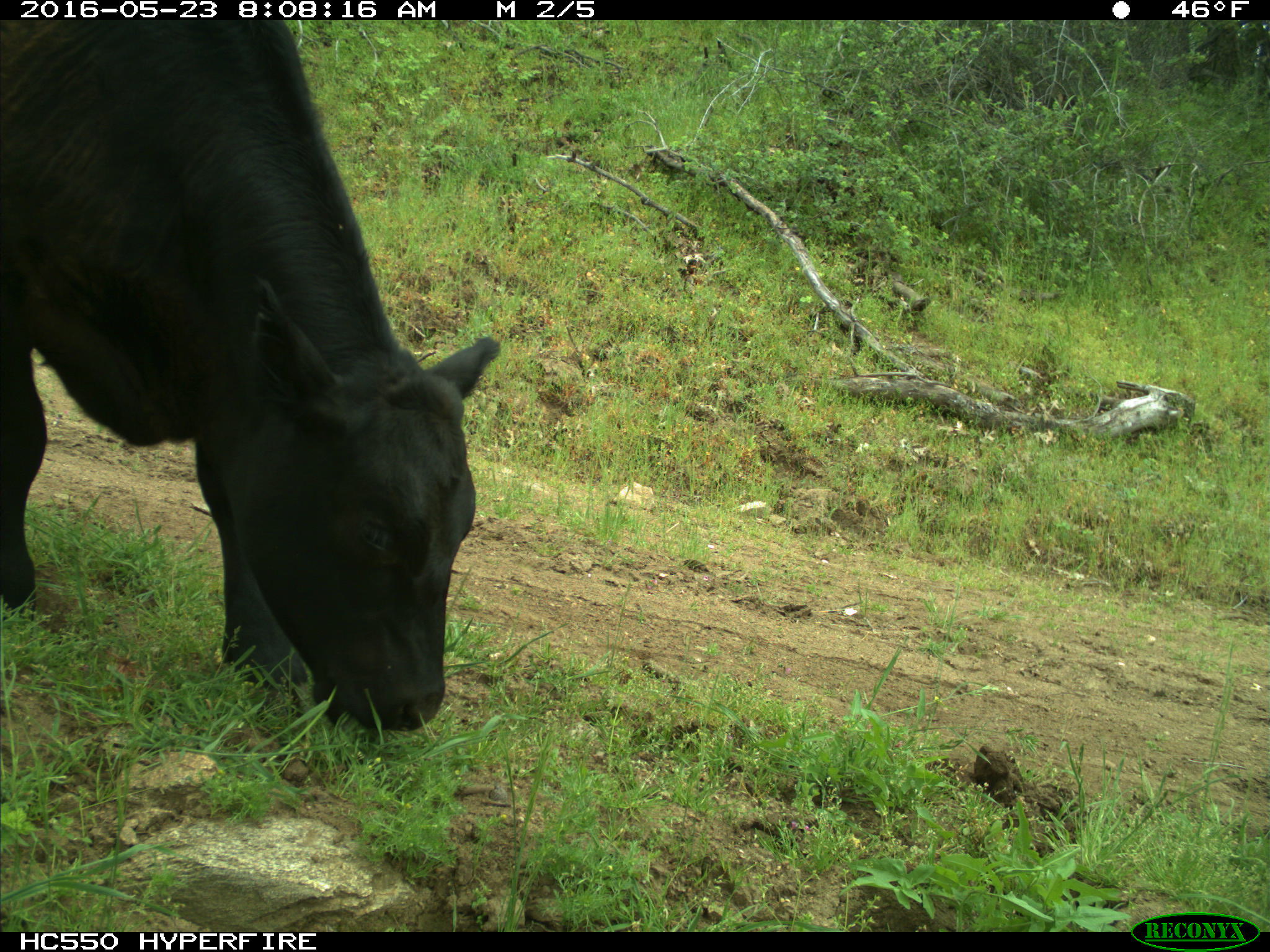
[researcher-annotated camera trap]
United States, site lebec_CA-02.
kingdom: Animalia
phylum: Chordata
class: Mammalia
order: Artiodactyla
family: Bovidae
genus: Bos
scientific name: Bos taurus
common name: domestic cow